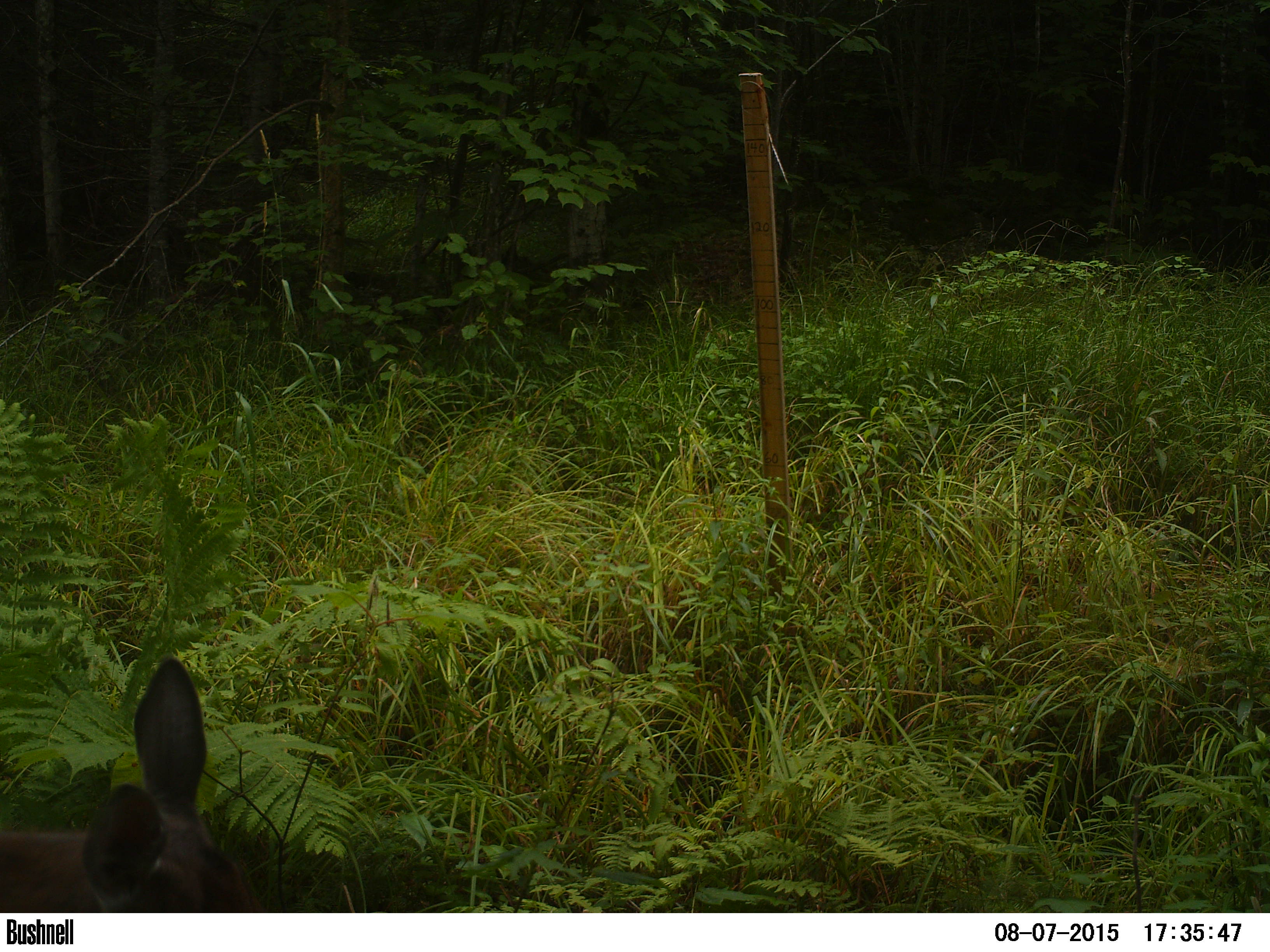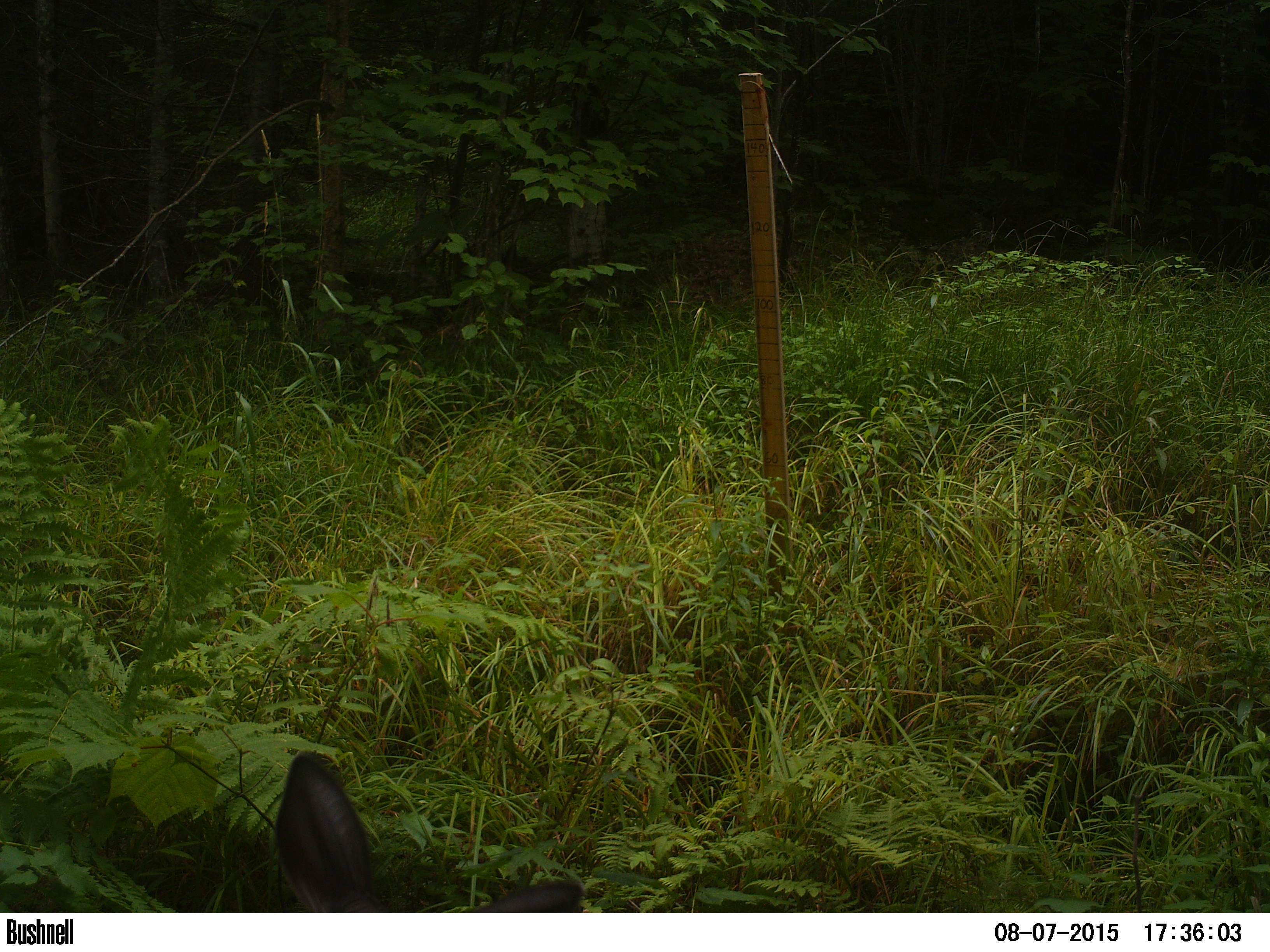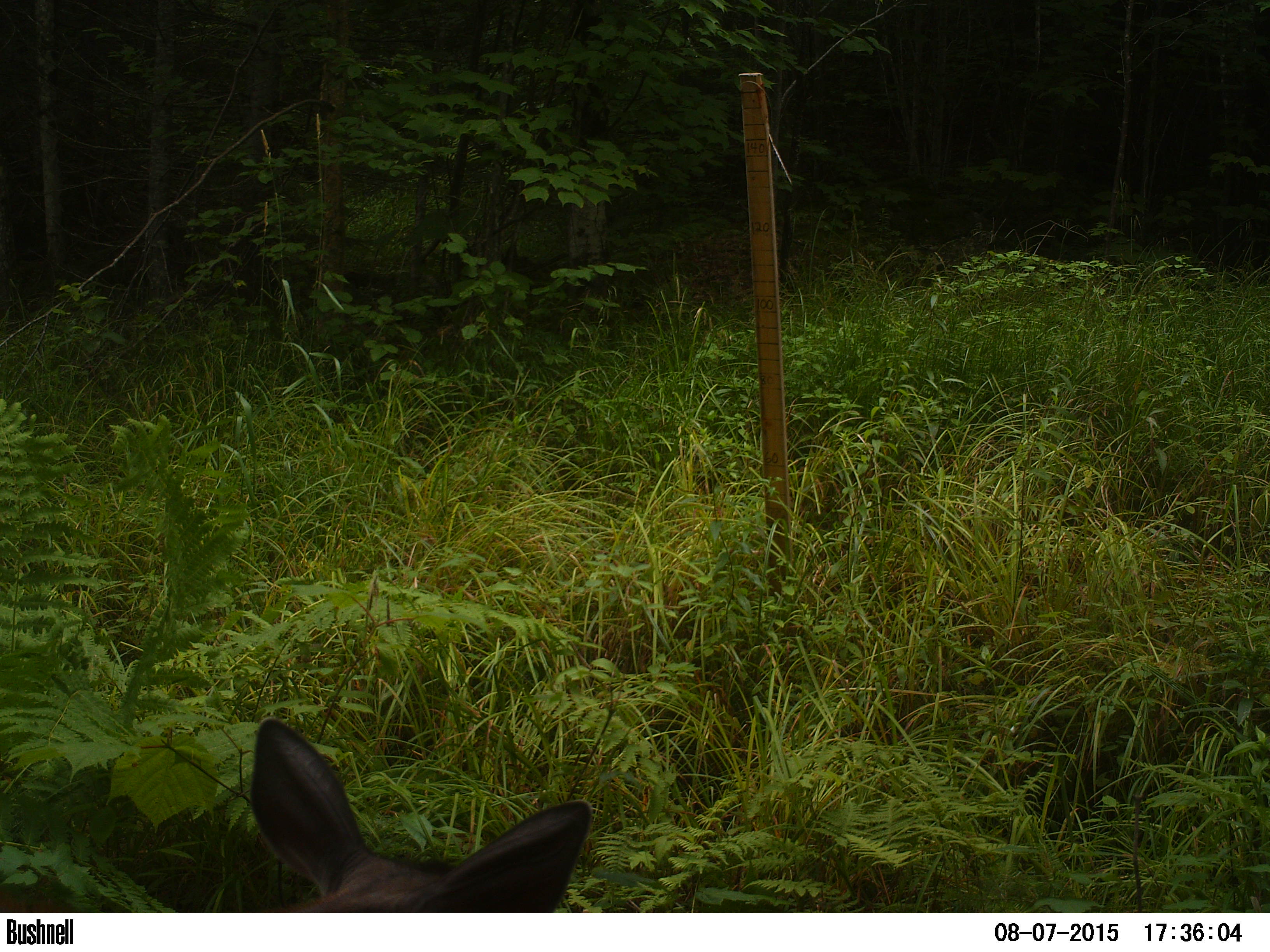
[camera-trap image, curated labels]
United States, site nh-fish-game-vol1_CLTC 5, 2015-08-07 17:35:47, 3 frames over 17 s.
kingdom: Animalia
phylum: Chordata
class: Mammalia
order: Artiodactyla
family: Cervidae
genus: Odocoileus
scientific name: Odocoileus virginianus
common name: white-tailed deer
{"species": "white-tailed deer (Odocoileus virginianus)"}